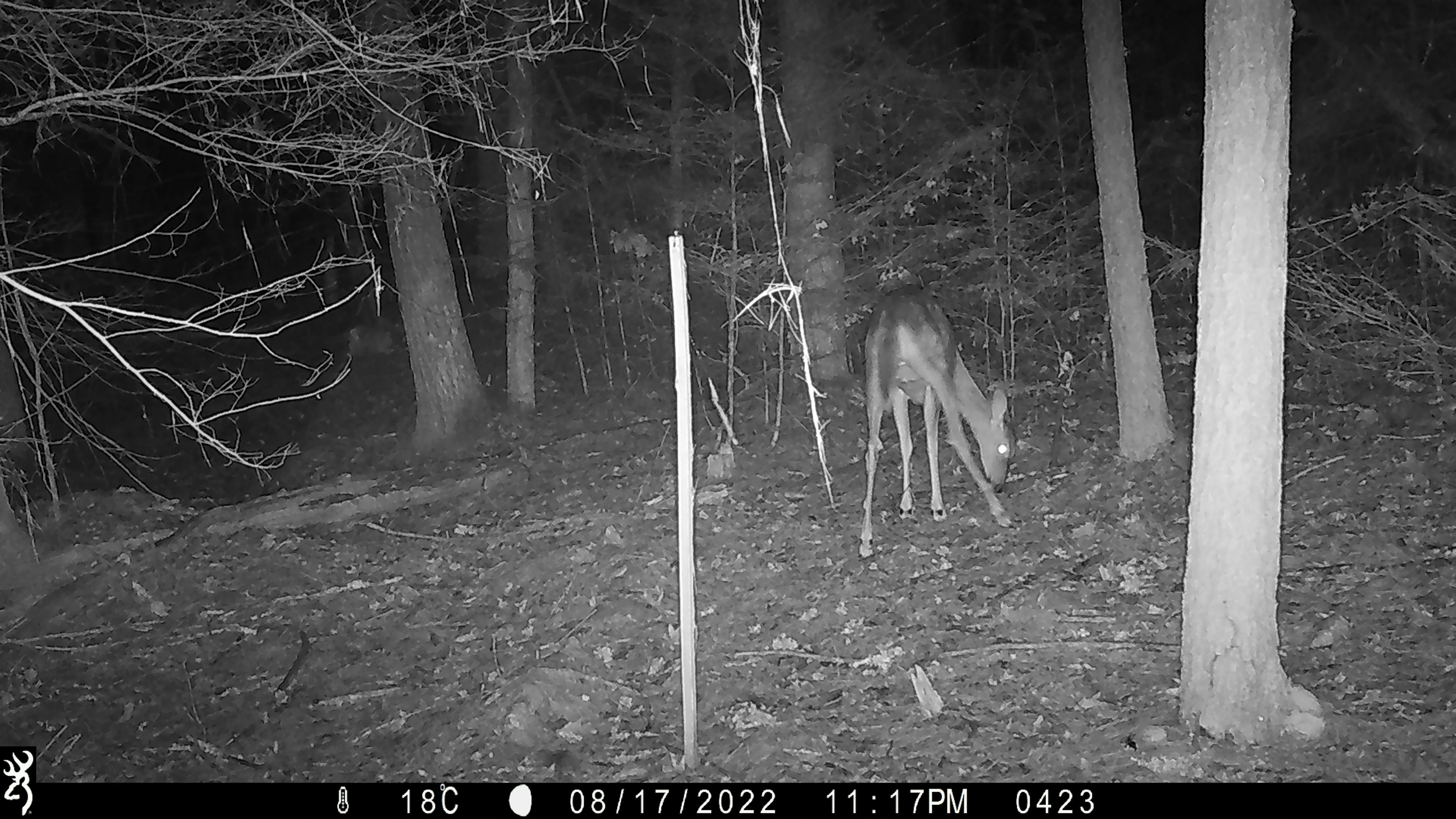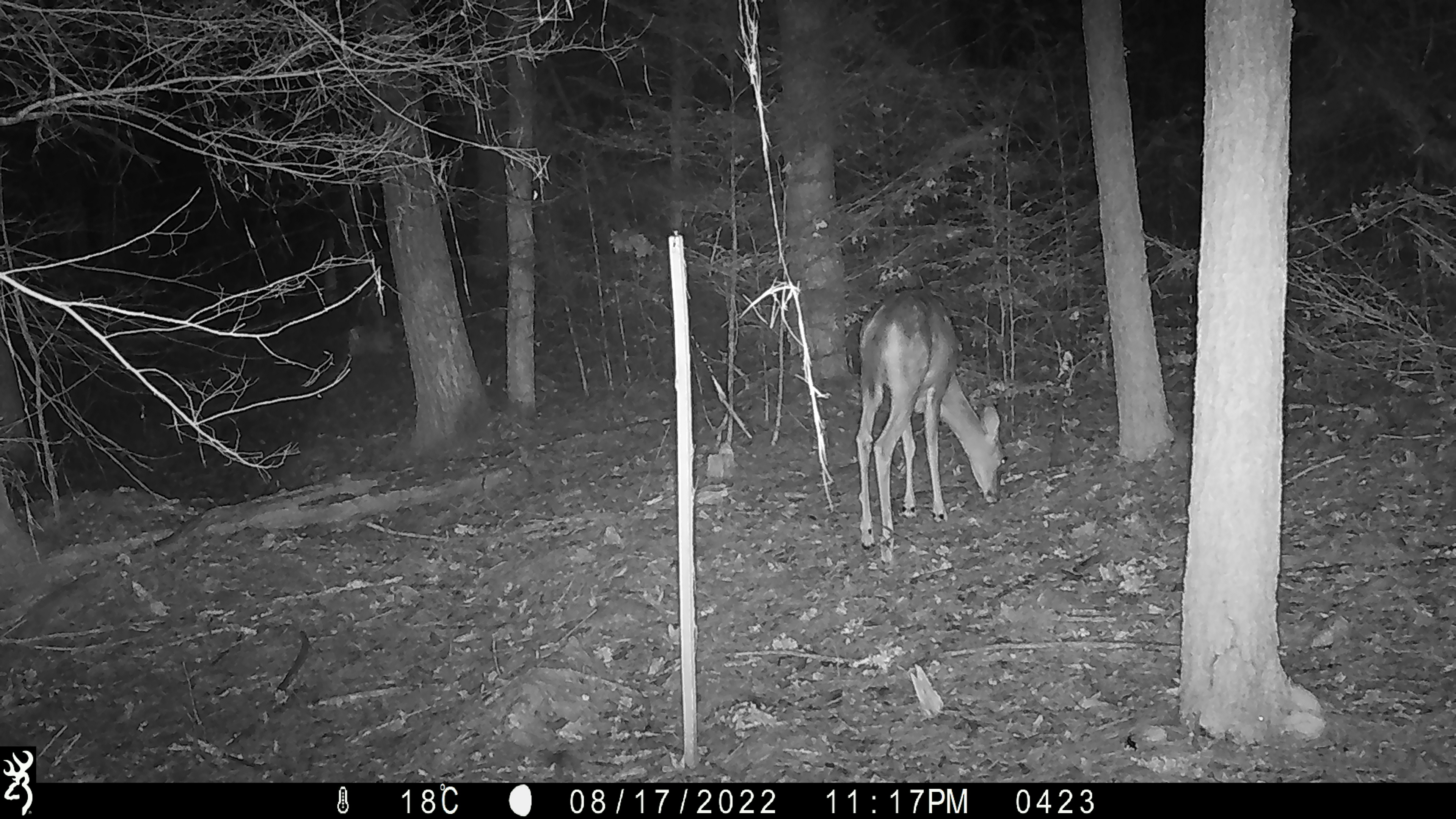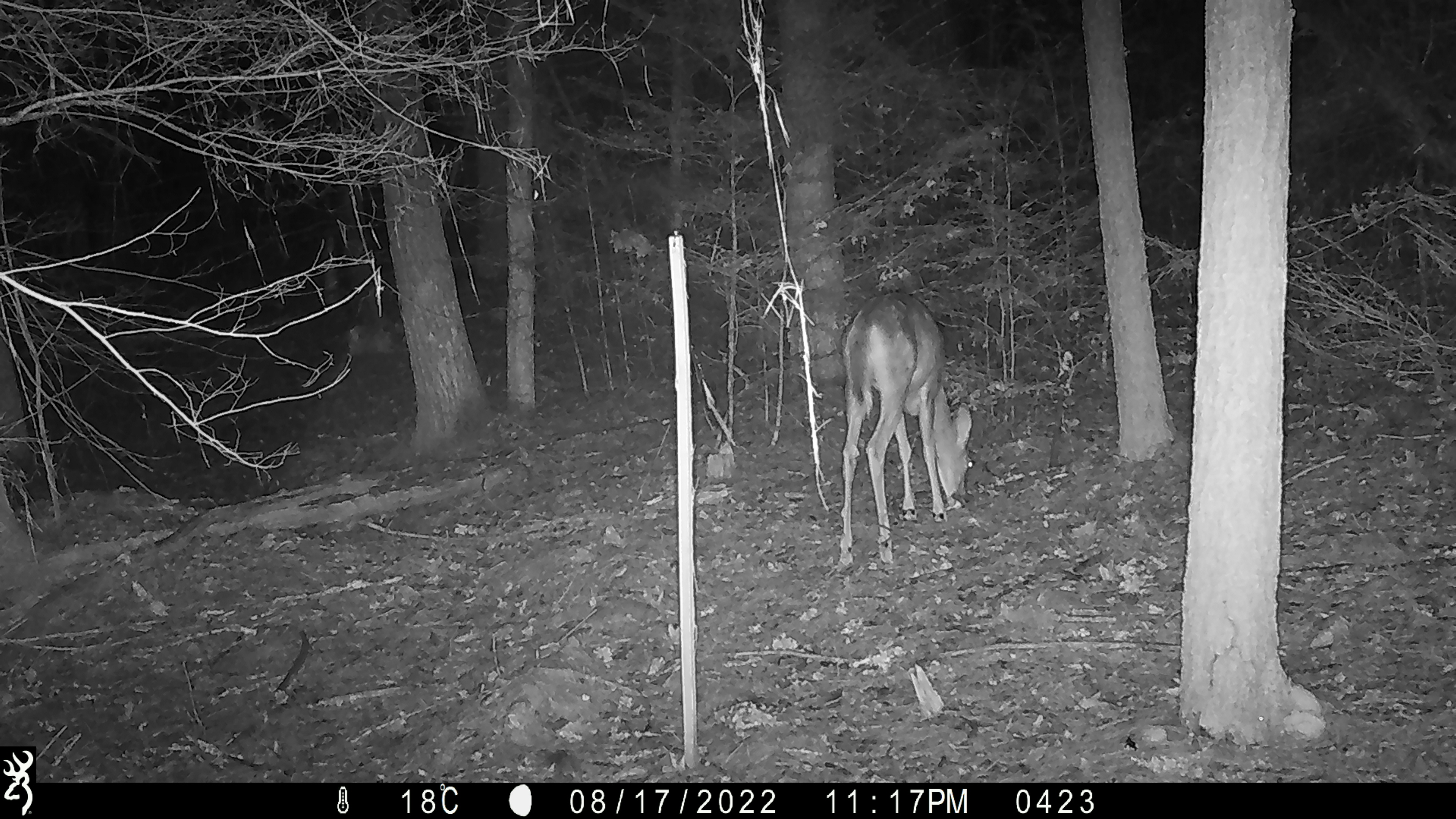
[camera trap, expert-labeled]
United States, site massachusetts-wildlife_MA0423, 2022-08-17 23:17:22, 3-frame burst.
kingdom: Animalia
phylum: Chordata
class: Mammalia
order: Artiodactyla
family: Cervidae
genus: Odocoileus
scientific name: Odocoileus virginianus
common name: white-tailed deer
White-tailed deer (Odocoileus virginianus).